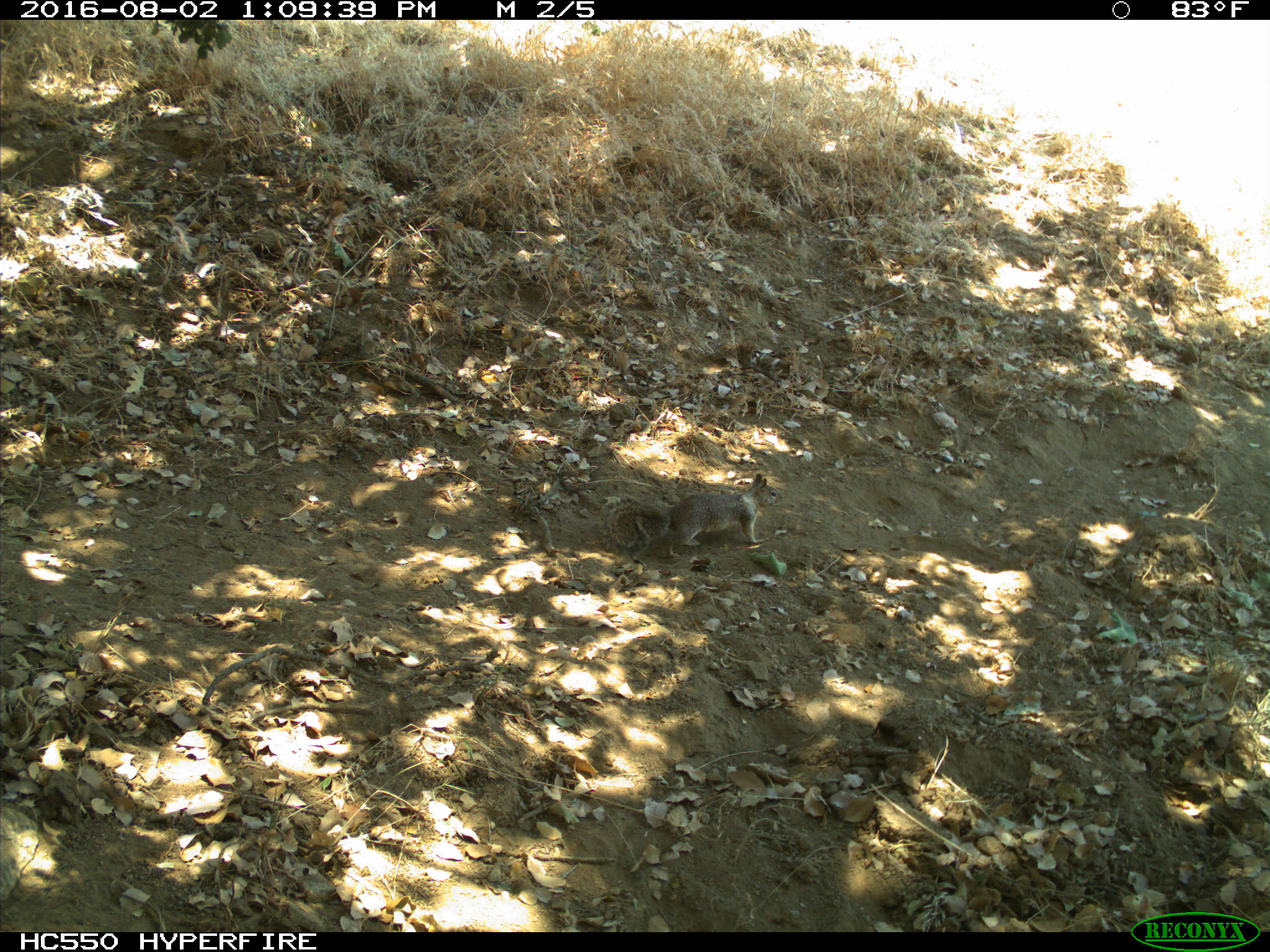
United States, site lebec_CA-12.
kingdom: Animalia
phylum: Chordata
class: Mammalia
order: Rodentia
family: Sciuridae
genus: Otospermophilus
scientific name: Otospermophilus beecheyi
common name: california ground squirrel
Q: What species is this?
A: Otospermophilus beecheyi (california ground squirrel).